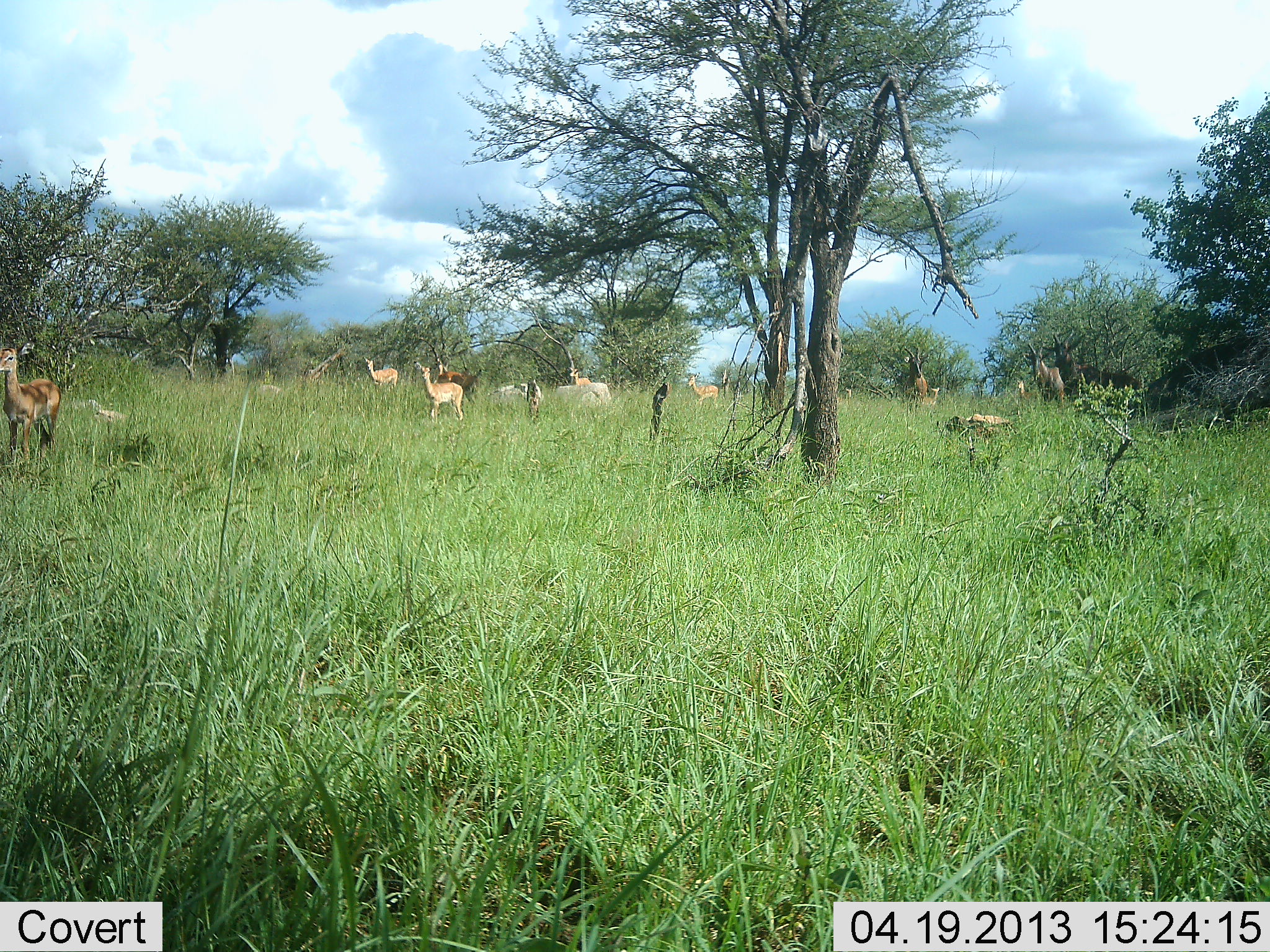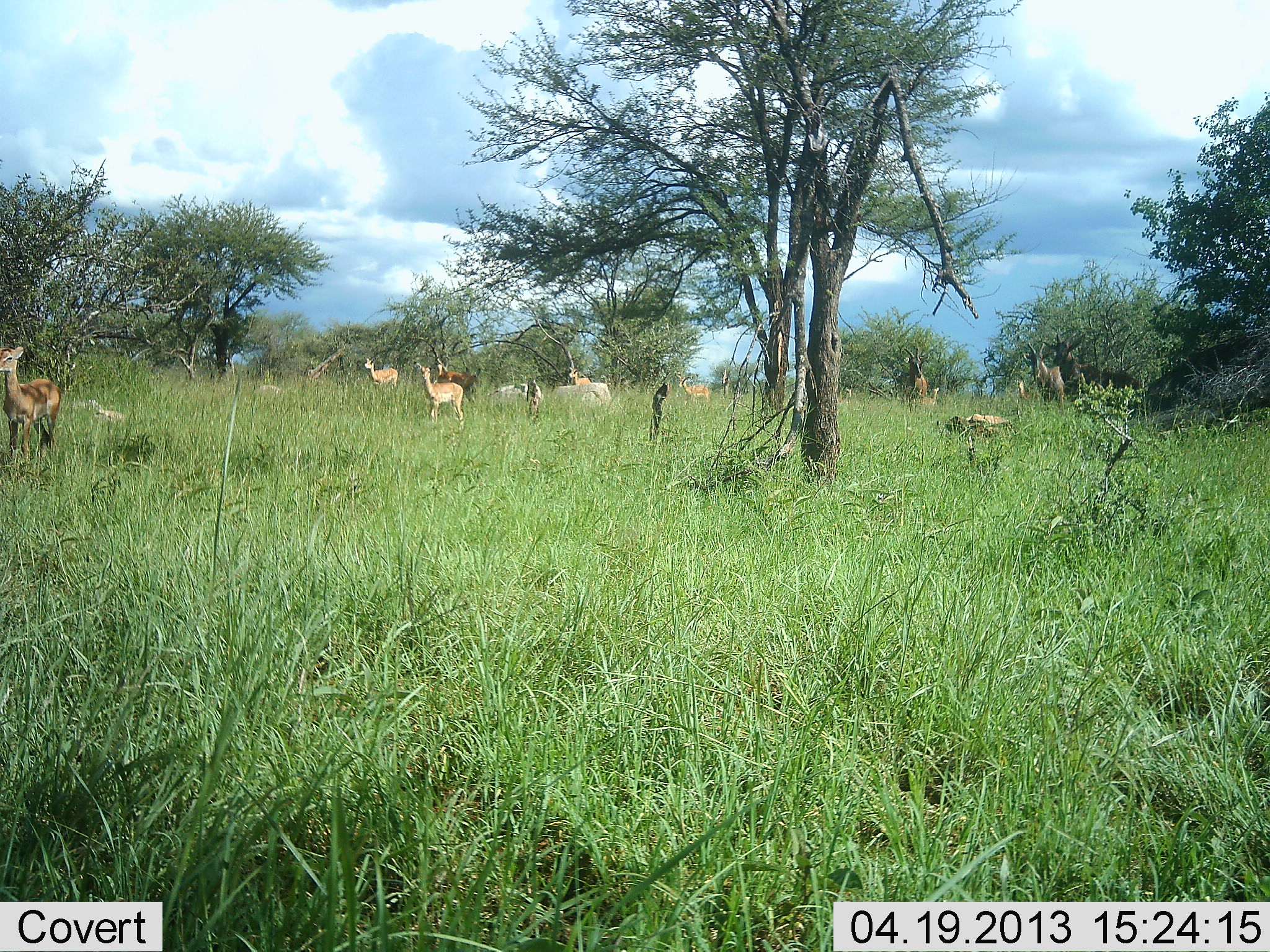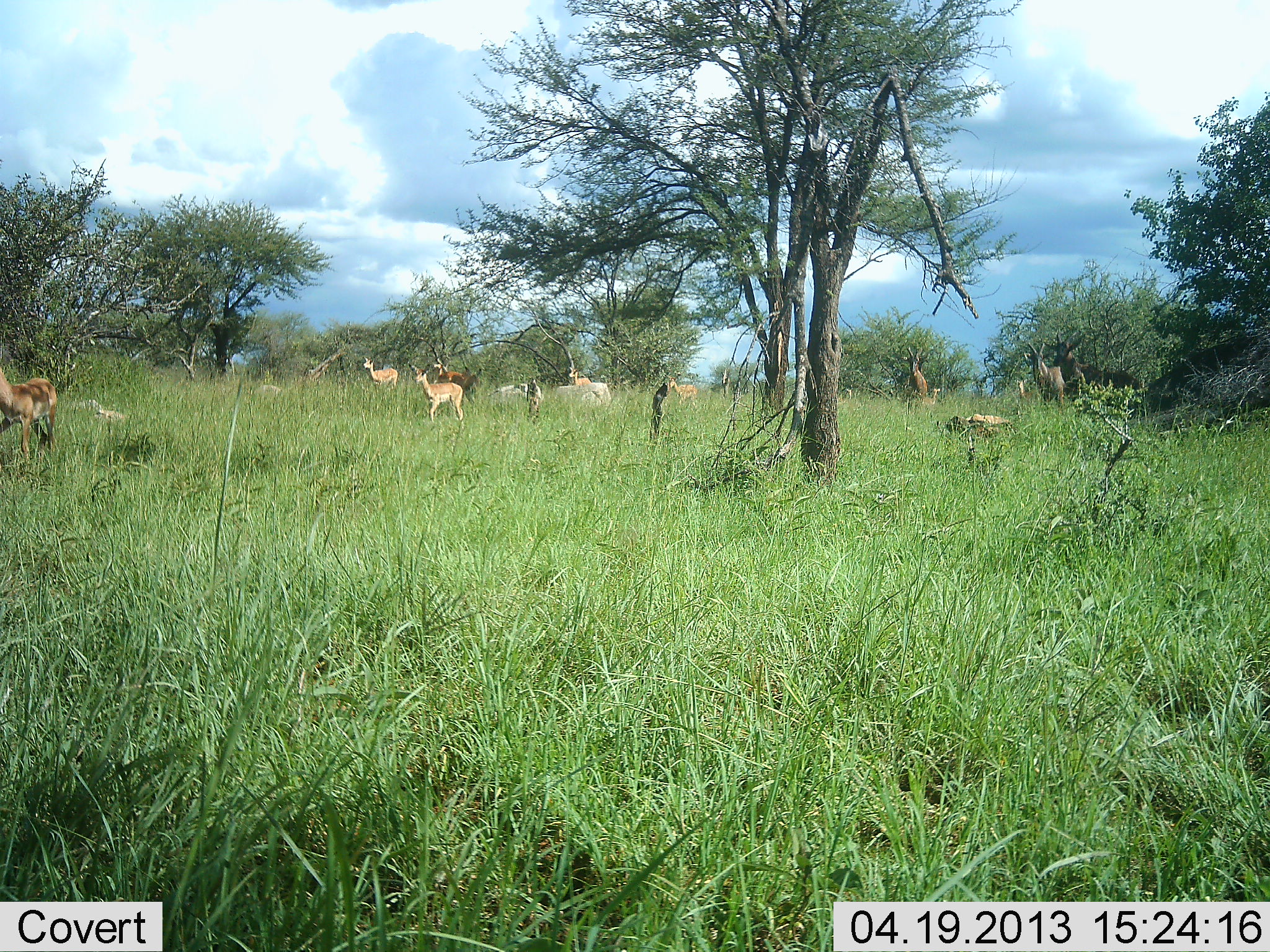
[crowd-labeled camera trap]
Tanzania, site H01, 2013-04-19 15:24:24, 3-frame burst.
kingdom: Animalia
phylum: Chordata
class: Mammalia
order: Artiodactyla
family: Bovidae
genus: Nanger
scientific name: Nanger granti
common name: grant's gazelle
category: gazellegrants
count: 8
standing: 75%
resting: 17%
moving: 42%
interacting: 0%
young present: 0%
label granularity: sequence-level